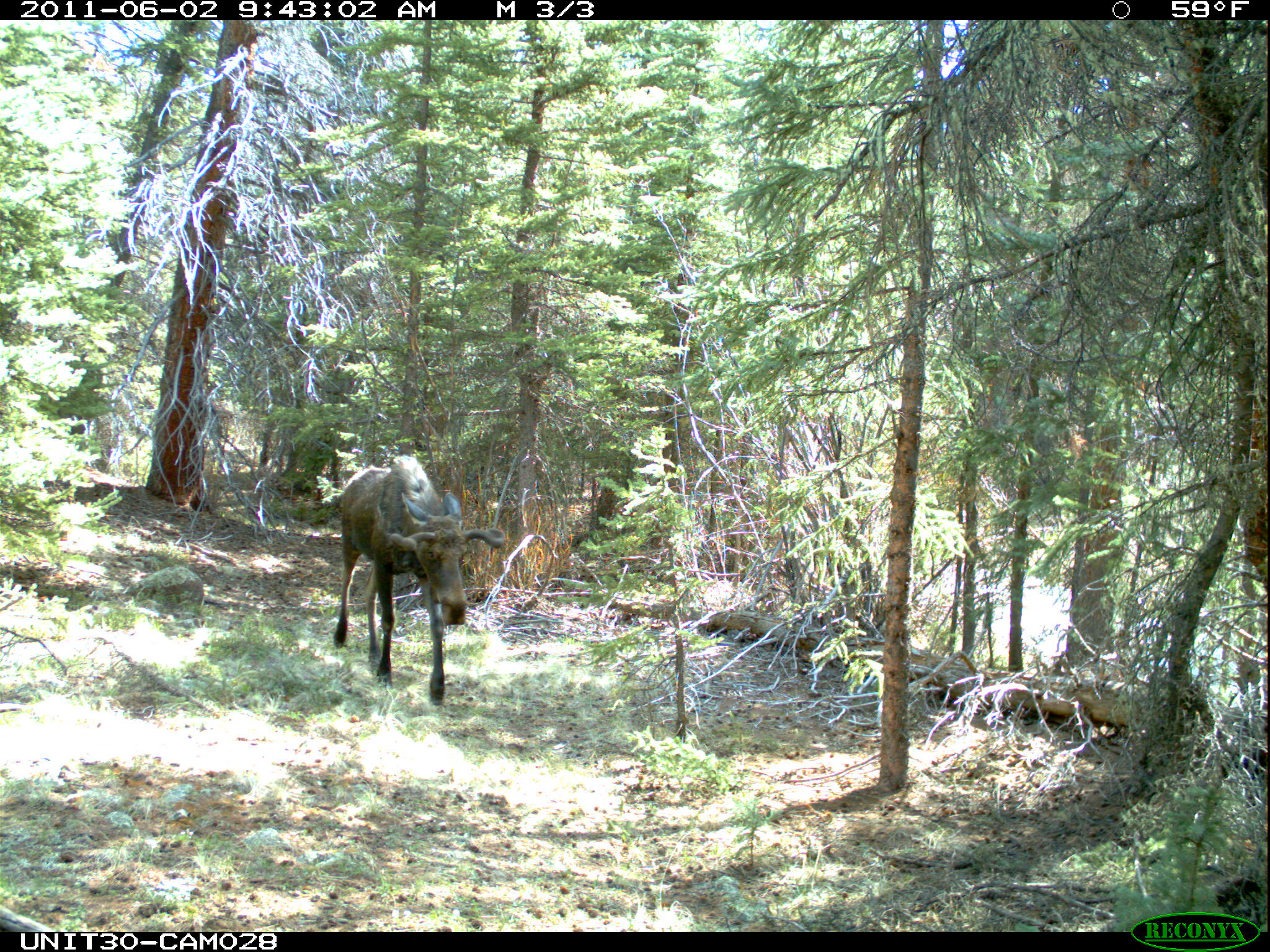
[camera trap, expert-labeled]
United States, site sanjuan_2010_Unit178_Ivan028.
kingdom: Animalia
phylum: Chordata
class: Mammalia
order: Artiodactyla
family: Cervidae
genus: Alces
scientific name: Alces alces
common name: moose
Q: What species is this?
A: Alces alces (moose).